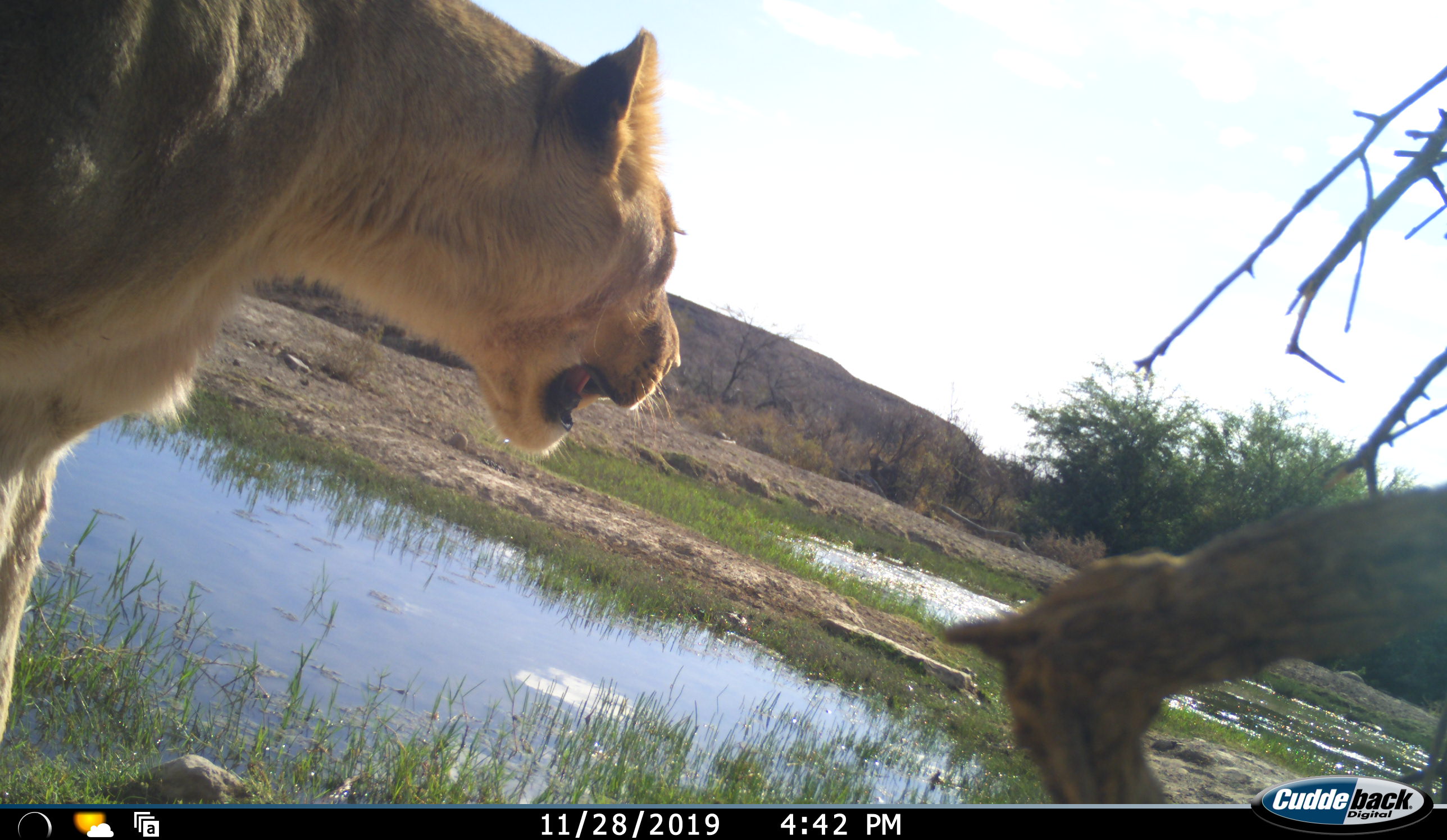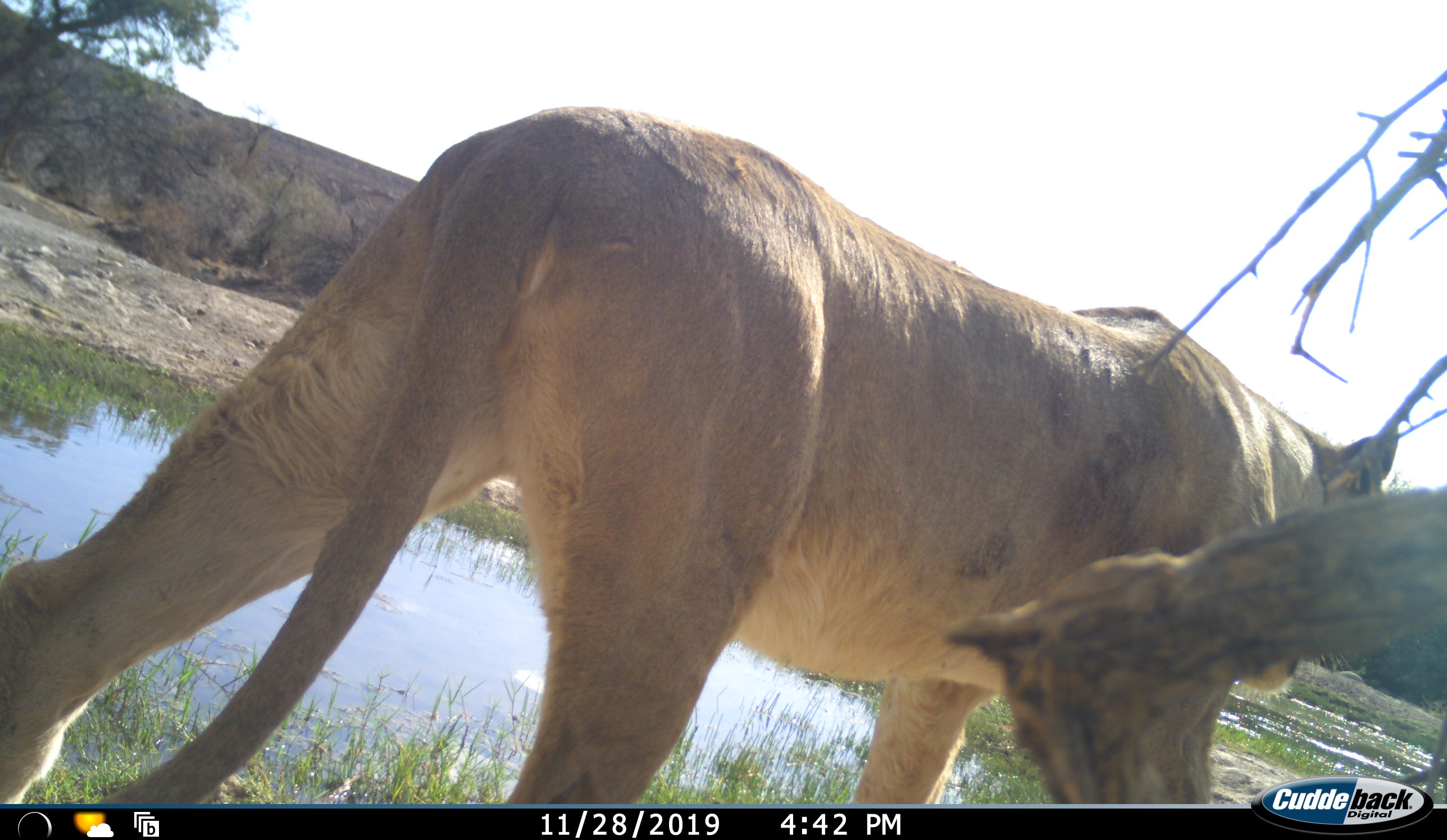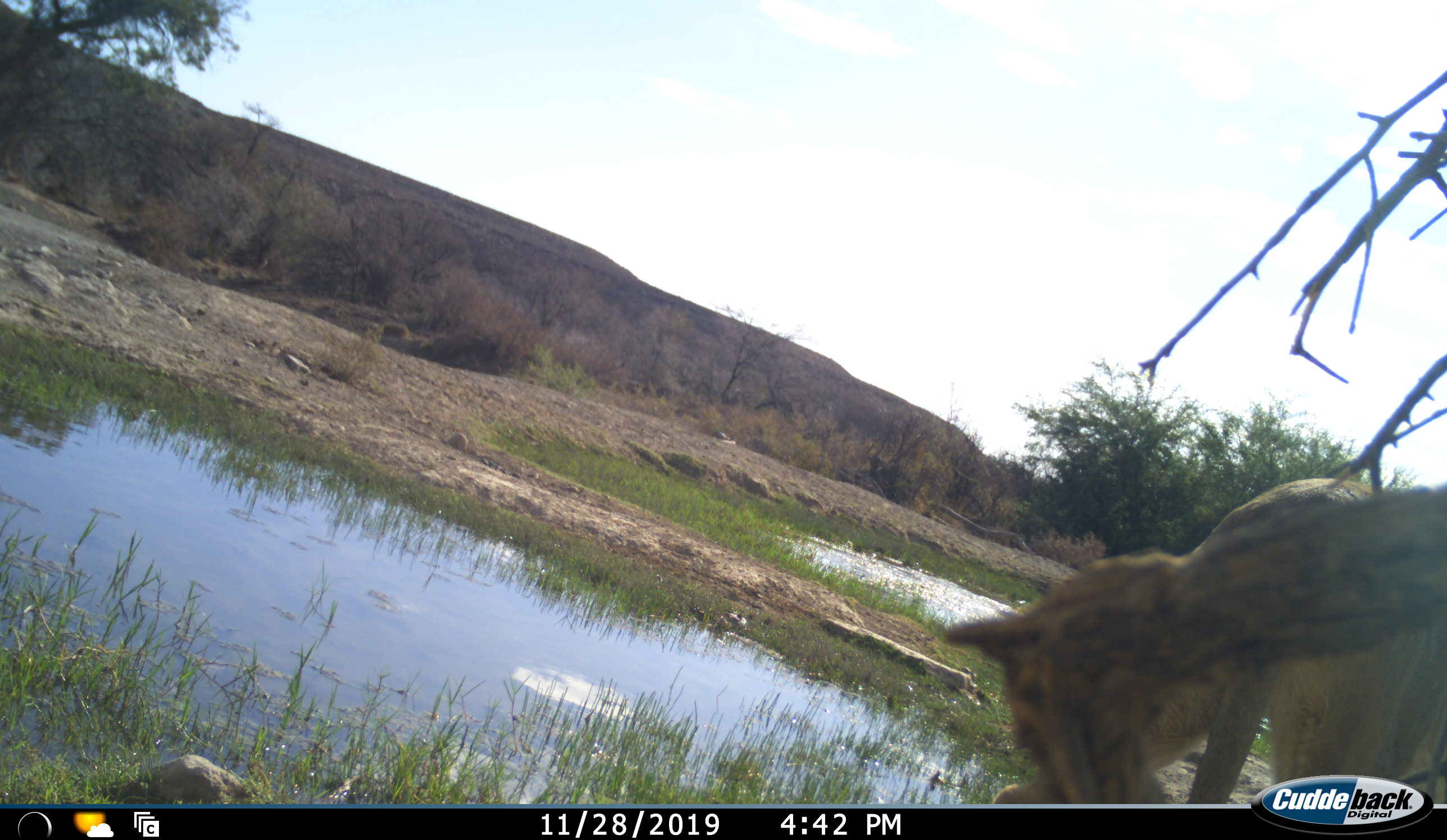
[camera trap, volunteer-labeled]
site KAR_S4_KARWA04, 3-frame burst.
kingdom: Animalia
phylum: Chordata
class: Mammalia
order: Carnivora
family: Felidae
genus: Panthera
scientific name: Panthera leo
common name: lion female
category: lionfemale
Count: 1.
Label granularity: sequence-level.